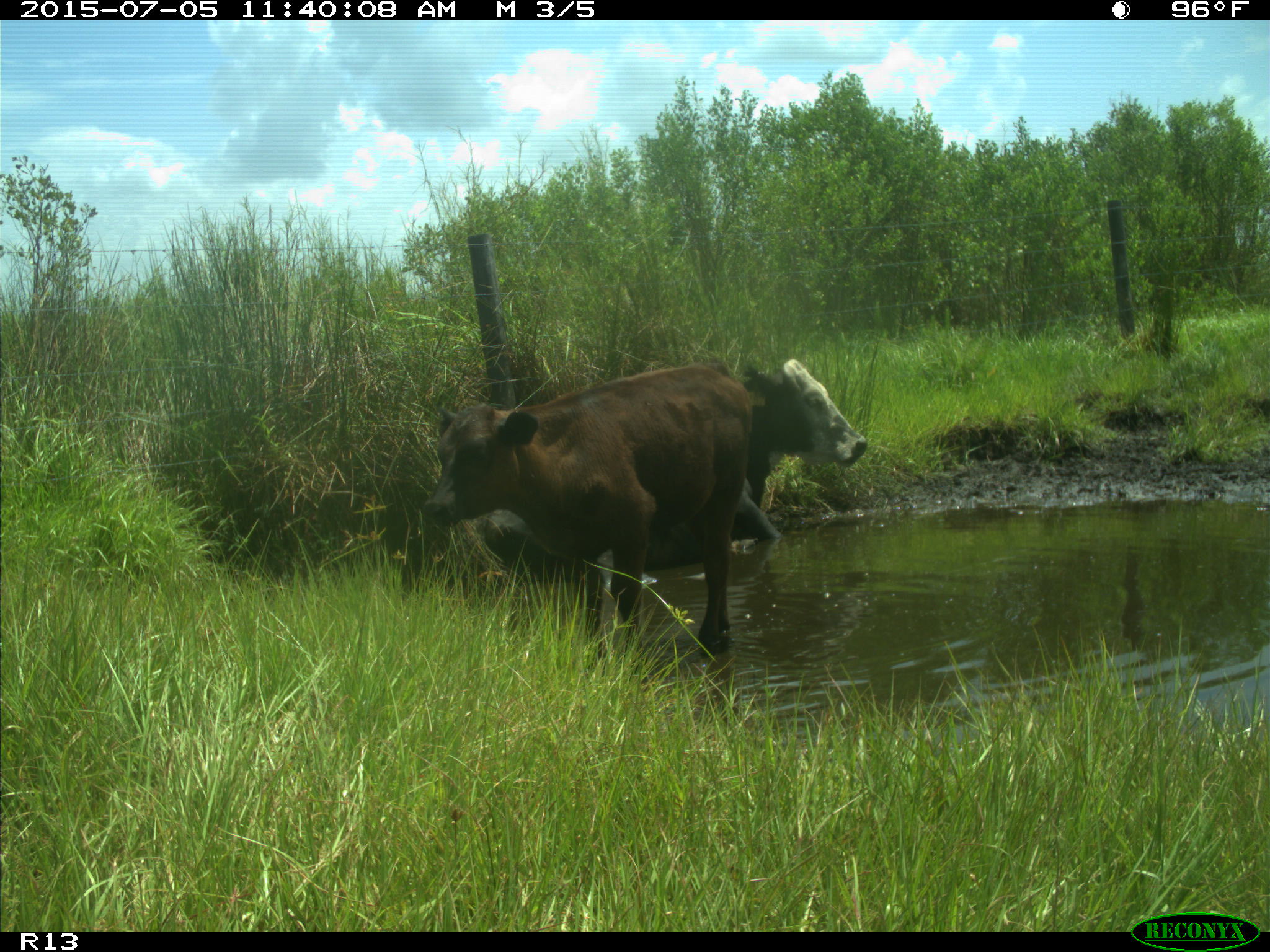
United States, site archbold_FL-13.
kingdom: Animalia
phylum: Chordata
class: Mammalia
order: Artiodactyla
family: Bovidae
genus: Bos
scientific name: Bos taurus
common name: domestic cow